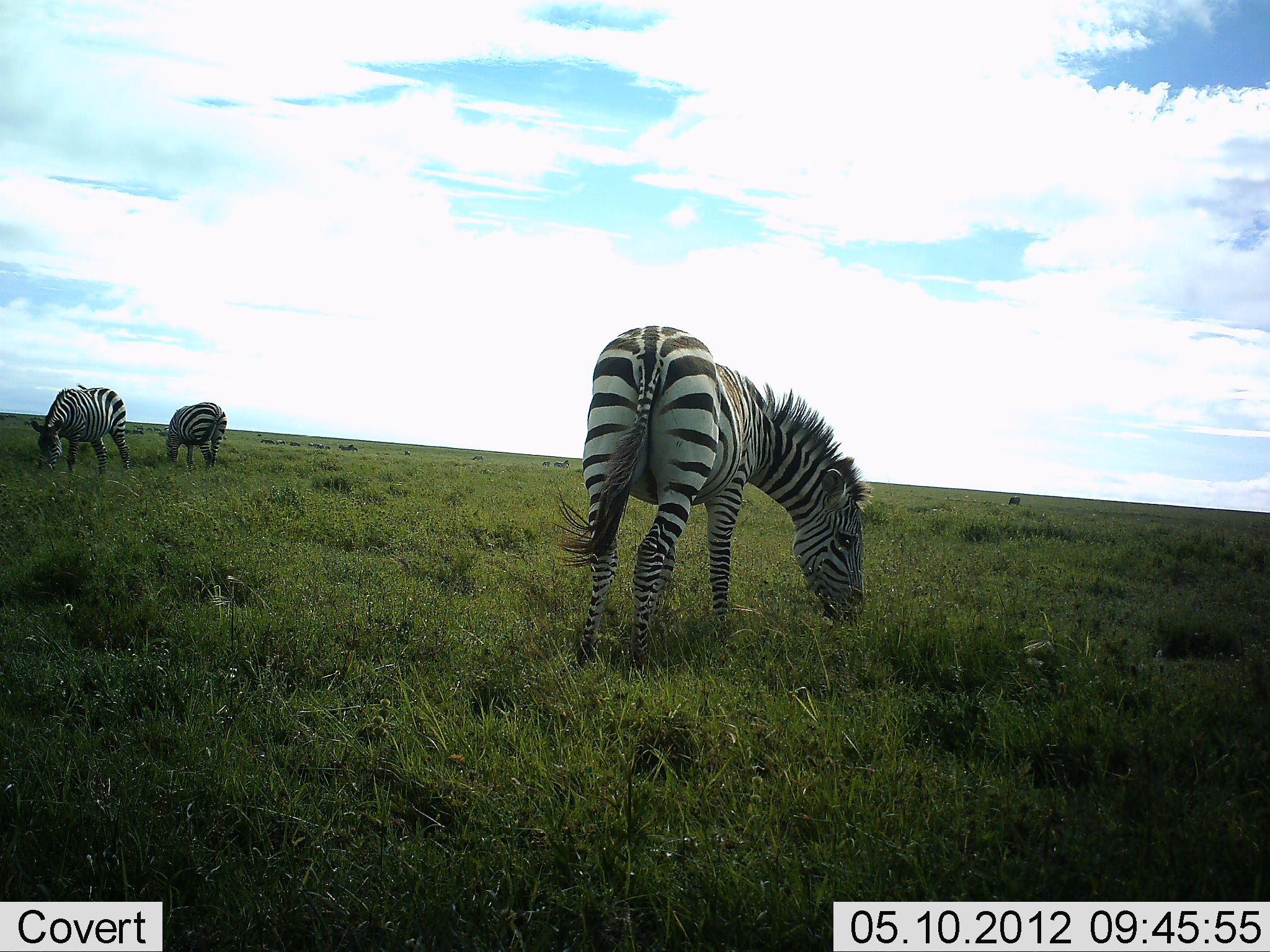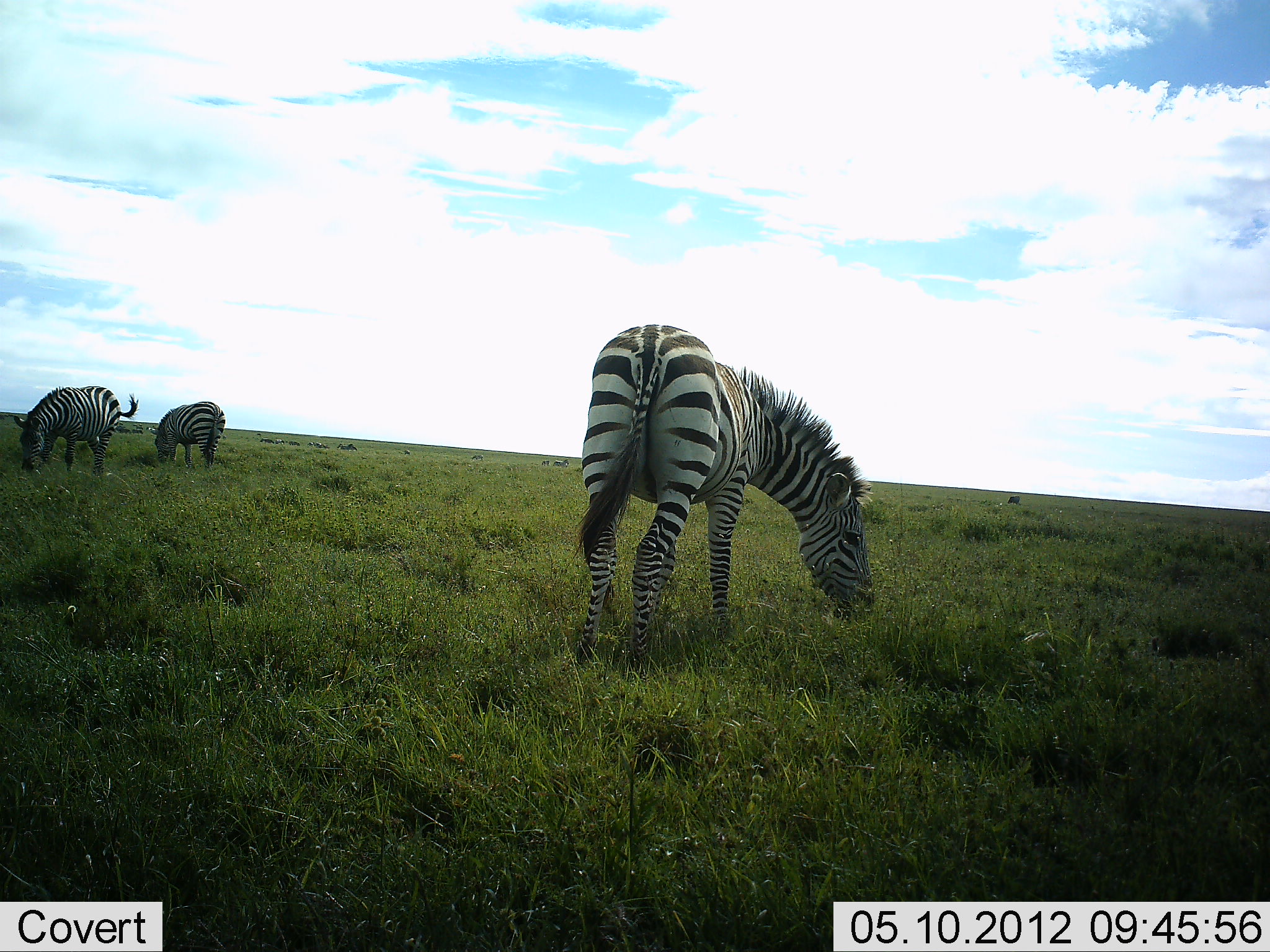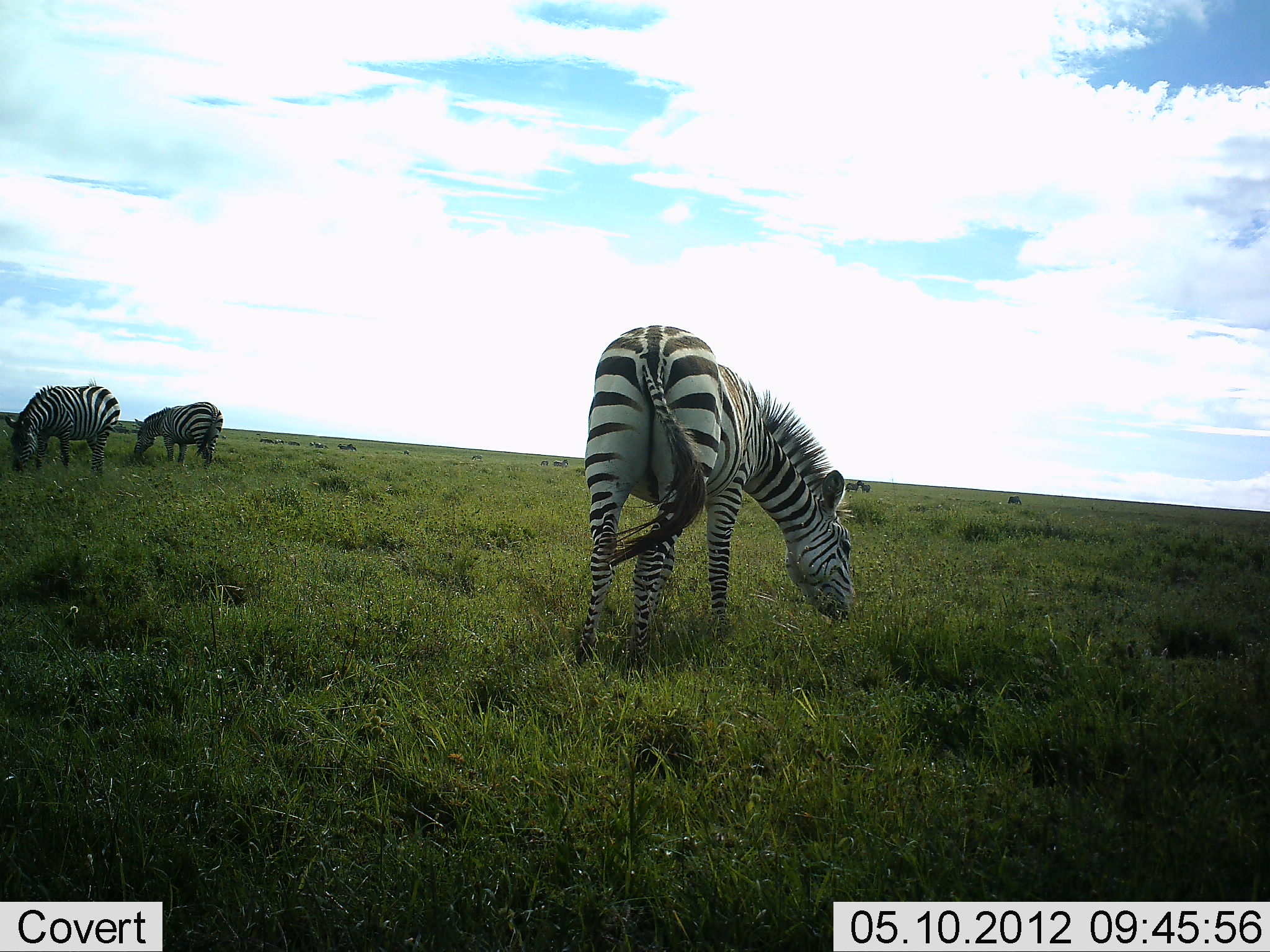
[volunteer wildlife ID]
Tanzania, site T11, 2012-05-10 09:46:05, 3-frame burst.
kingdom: Animalia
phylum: Chordata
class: Mammalia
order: Perissodactyla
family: Equidae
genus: Equus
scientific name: Equus quagga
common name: plains zebra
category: zebra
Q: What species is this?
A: Zebra (plains zebra) (Equus quagga).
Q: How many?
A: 3.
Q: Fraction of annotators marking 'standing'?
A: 10%.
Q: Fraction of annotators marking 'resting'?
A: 10%.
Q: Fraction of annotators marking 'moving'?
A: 10%.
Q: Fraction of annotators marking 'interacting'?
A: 0%.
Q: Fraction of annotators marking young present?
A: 0%.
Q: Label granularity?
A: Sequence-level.